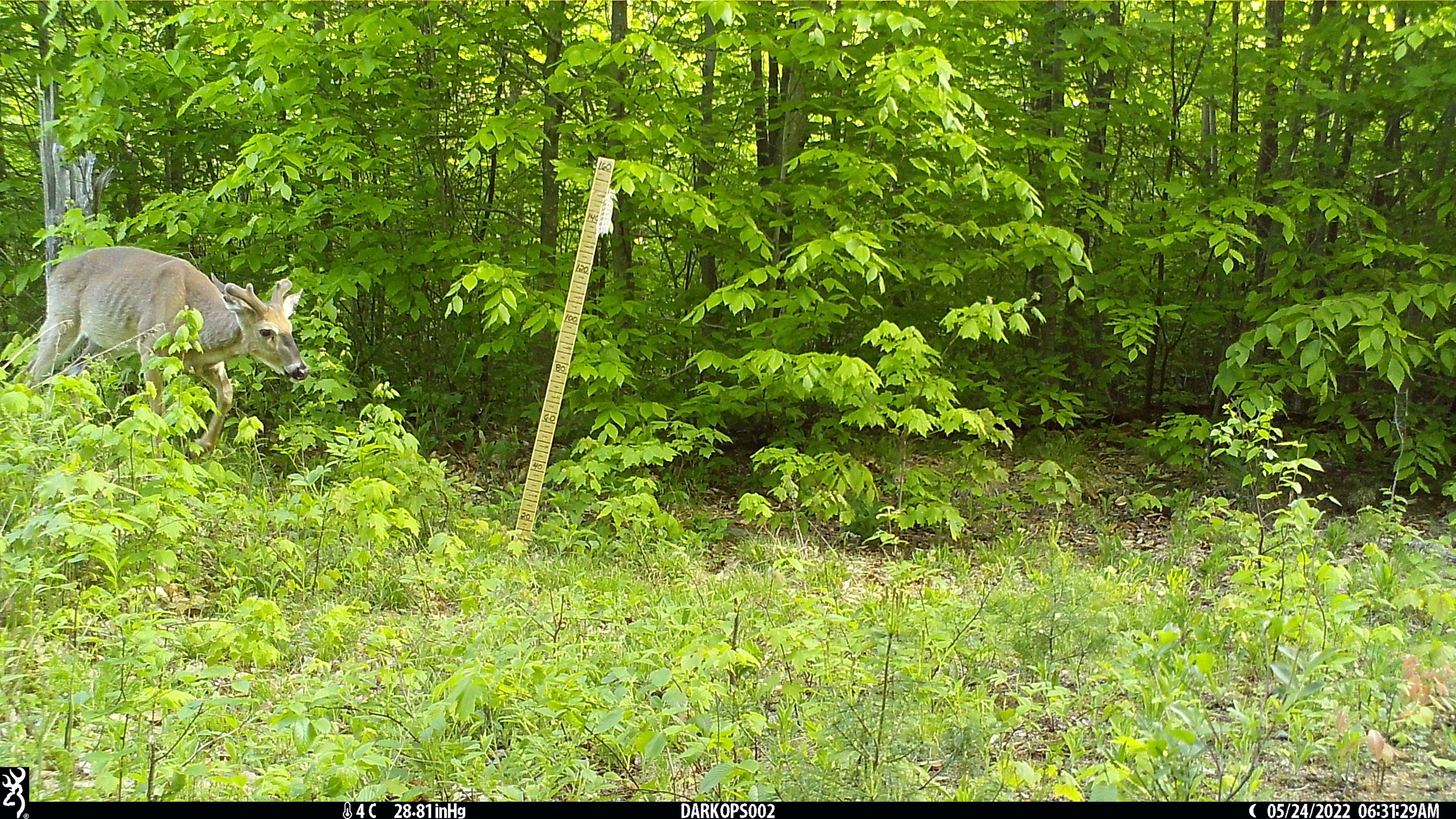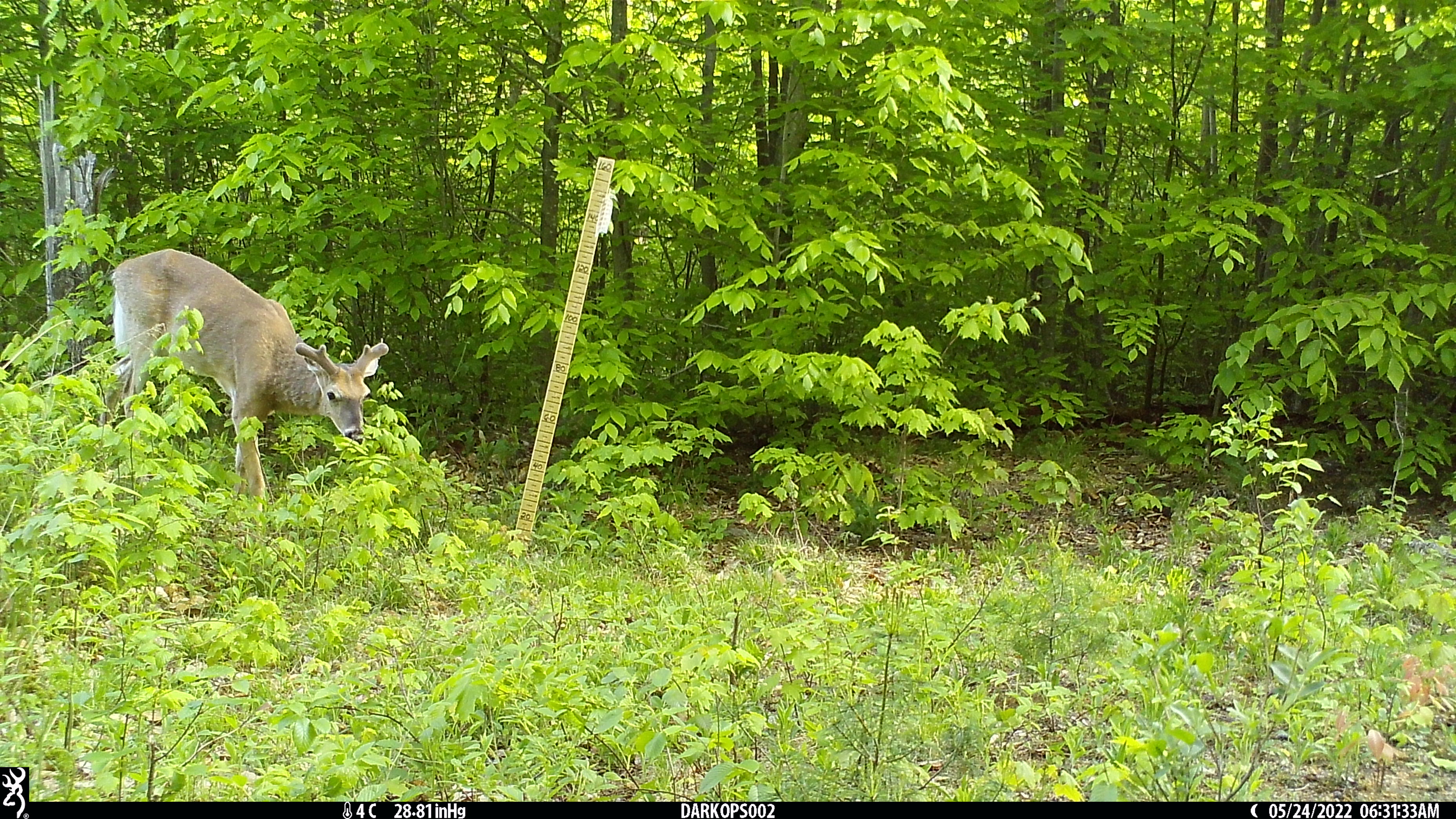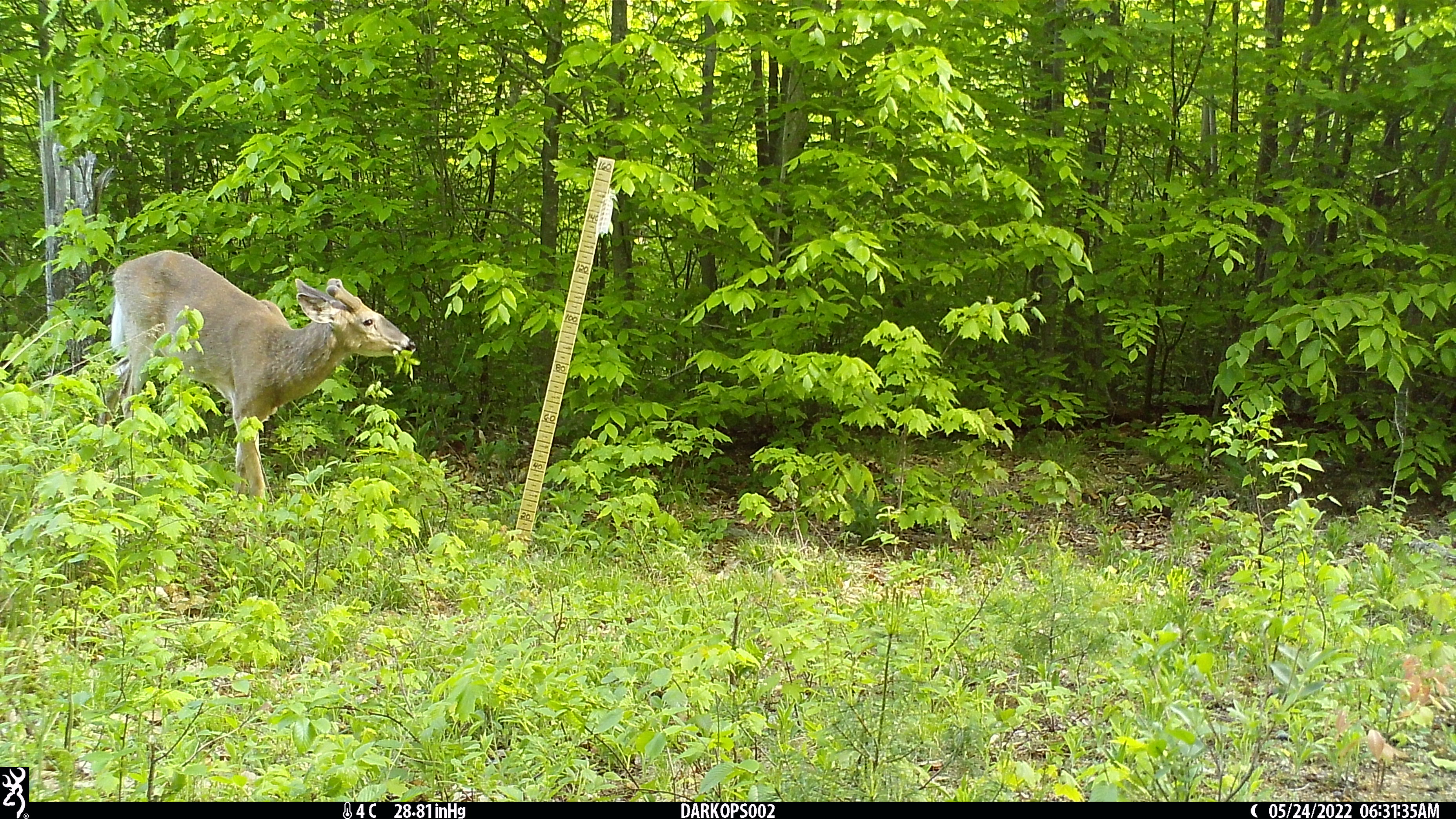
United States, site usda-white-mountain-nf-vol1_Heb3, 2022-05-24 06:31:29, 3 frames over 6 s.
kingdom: Animalia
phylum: Chordata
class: Mammalia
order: Artiodactyla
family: Cervidae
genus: Odocoileus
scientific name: Odocoileus virginianus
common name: white-tailed deer